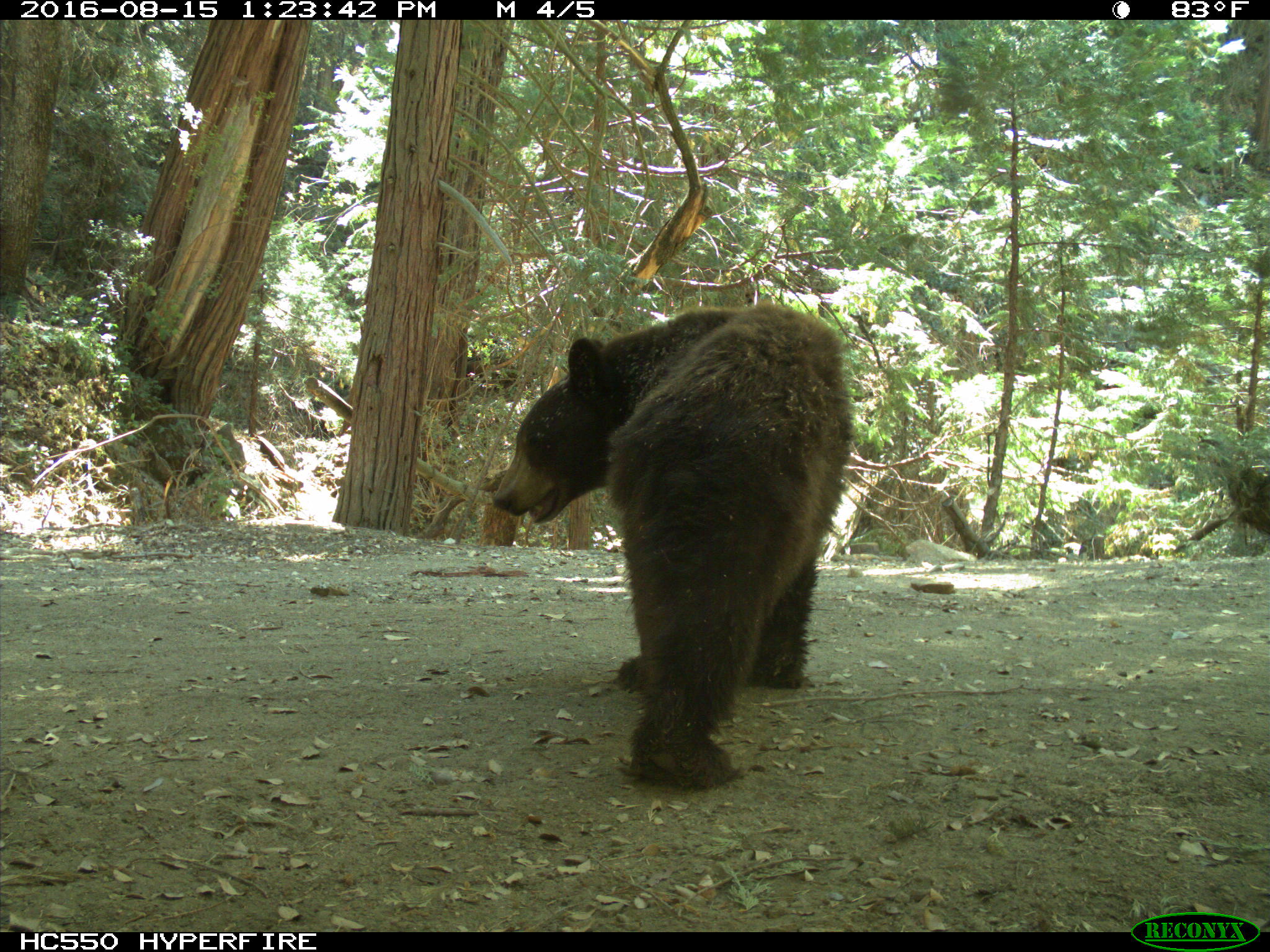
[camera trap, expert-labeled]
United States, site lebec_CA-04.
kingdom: Animalia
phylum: Chordata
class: Mammalia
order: Carnivora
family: Ursidae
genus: Ursus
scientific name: Ursus americanus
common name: american black bear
Ursus americanus (american black bear).